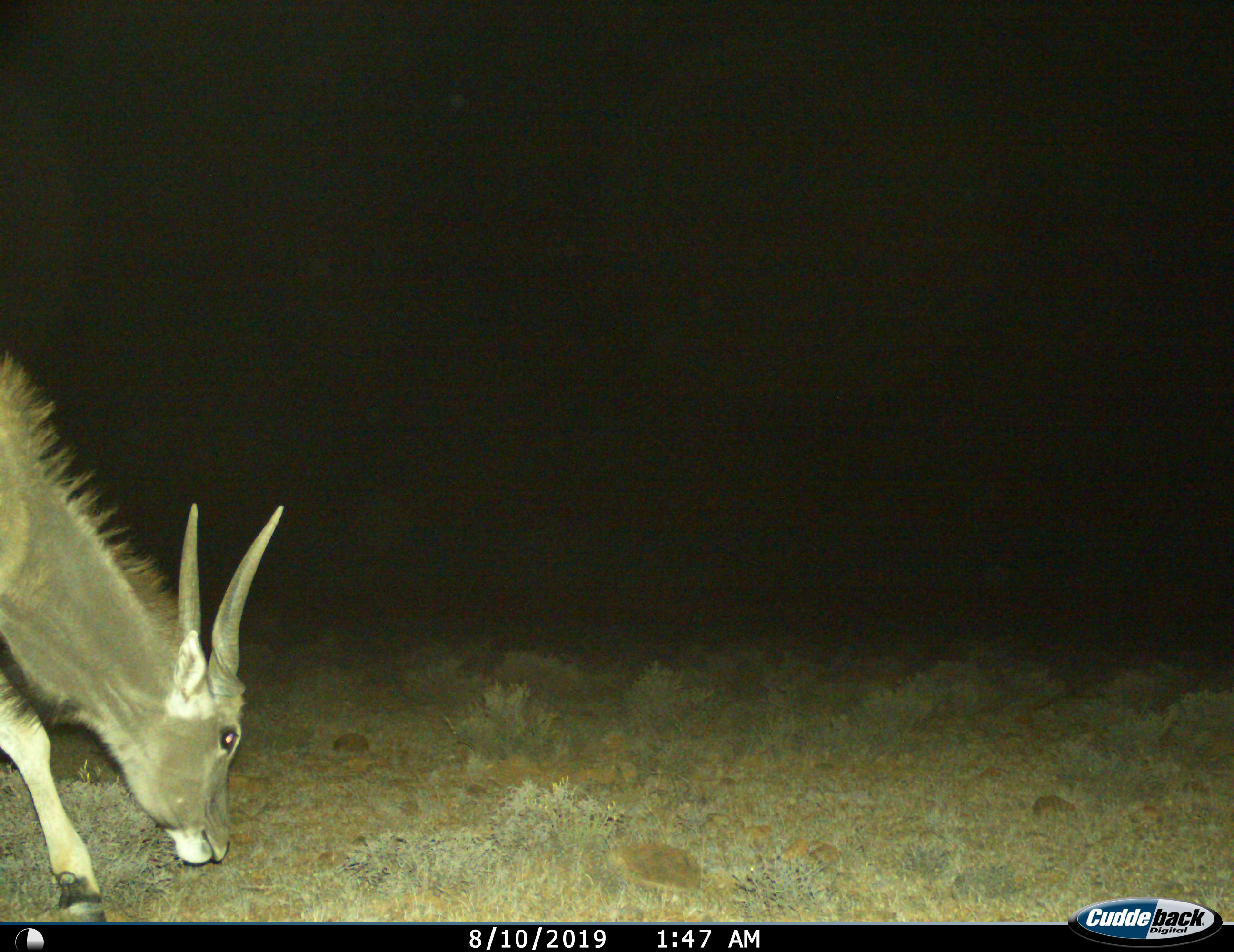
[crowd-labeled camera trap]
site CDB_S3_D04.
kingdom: Animalia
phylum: Chordata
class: Mammalia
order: Artiodactyla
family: Bovidae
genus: Tragelaphus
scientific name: Tragelaphus oryx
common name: eland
Eland (Tragelaphus oryx), count 1. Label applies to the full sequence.